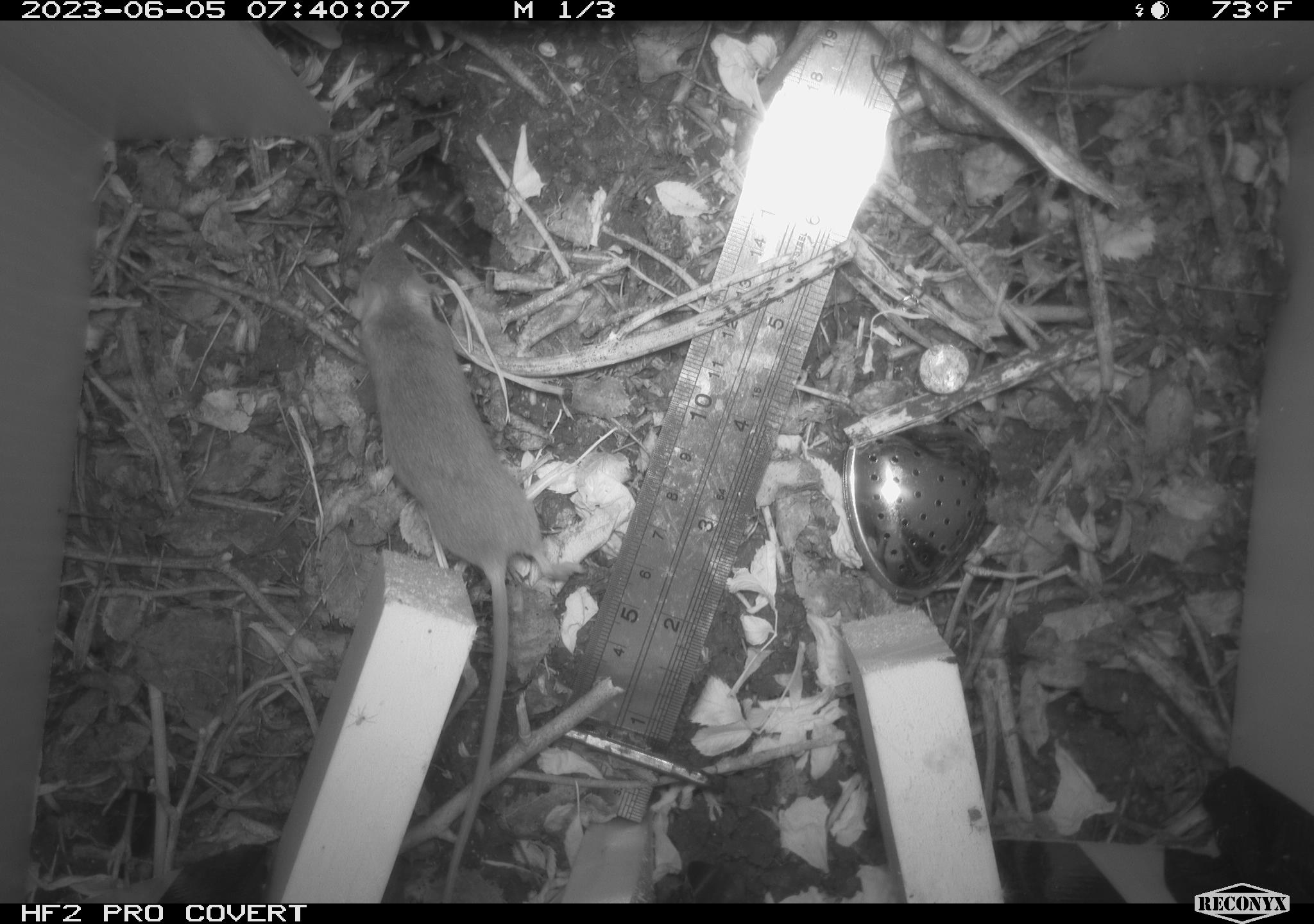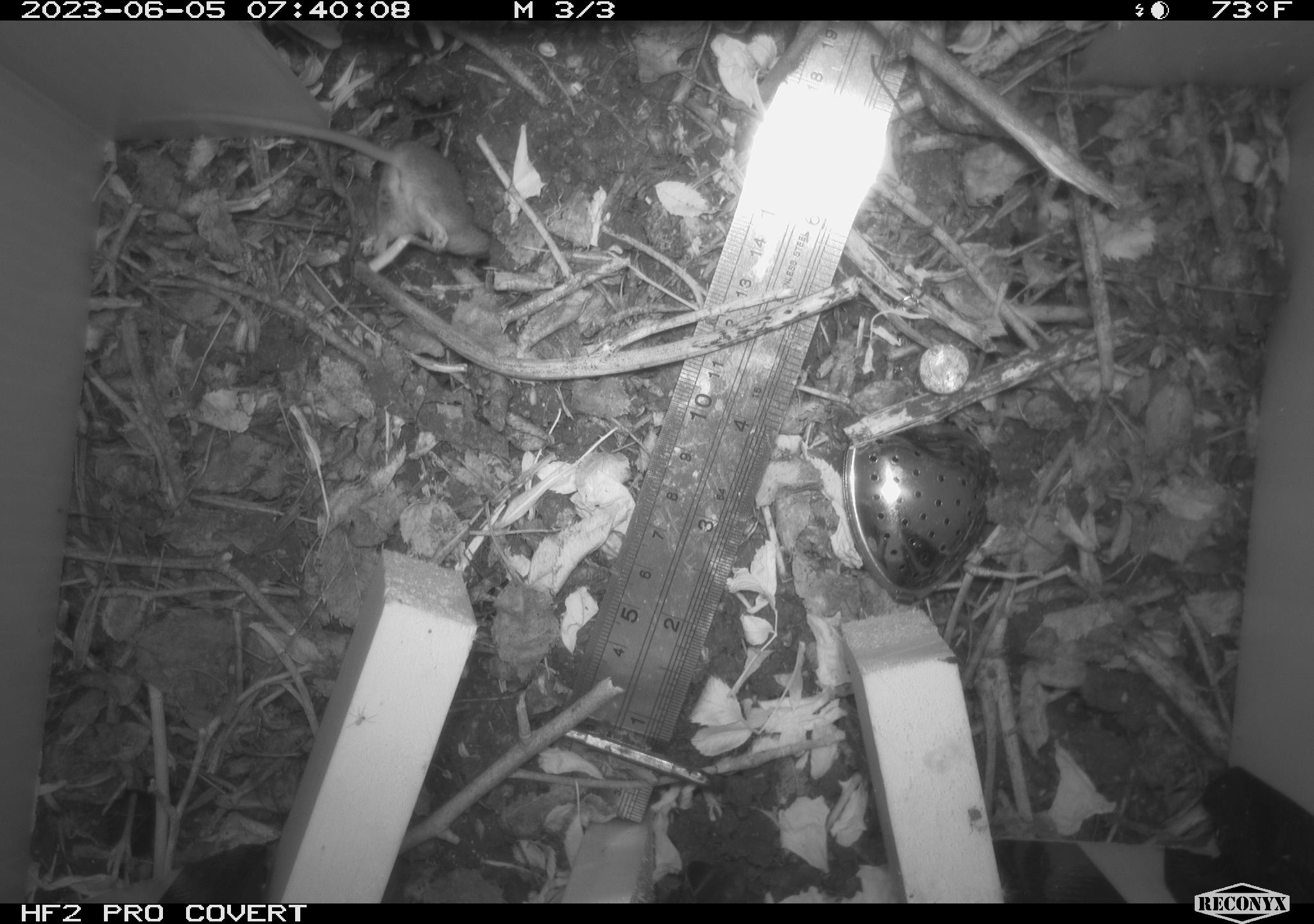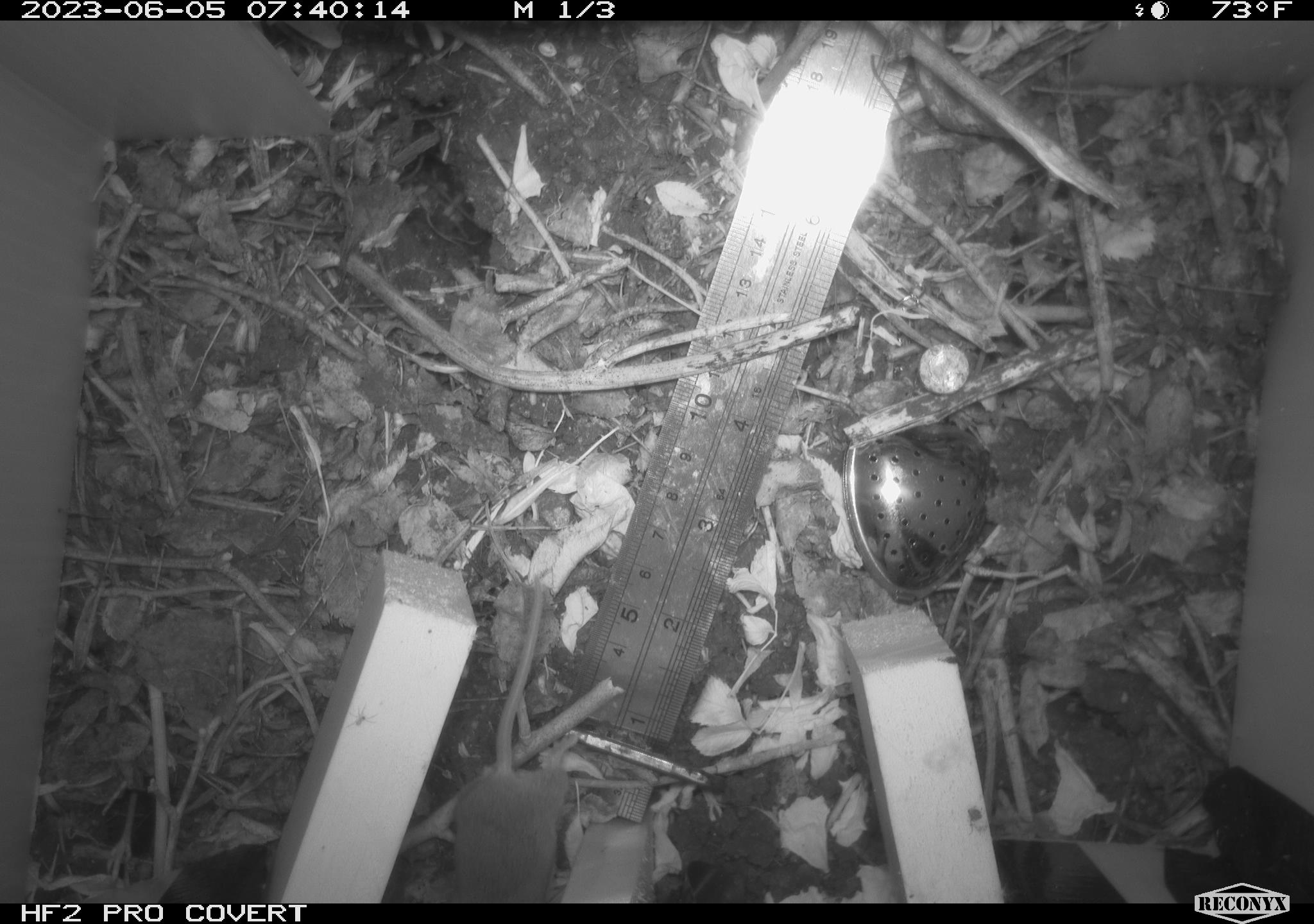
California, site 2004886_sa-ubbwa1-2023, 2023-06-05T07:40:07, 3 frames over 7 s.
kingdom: Animalia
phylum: Chordata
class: Mammalia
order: Rodentia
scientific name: Rodentia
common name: rodent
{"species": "rodent (Rodentia)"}